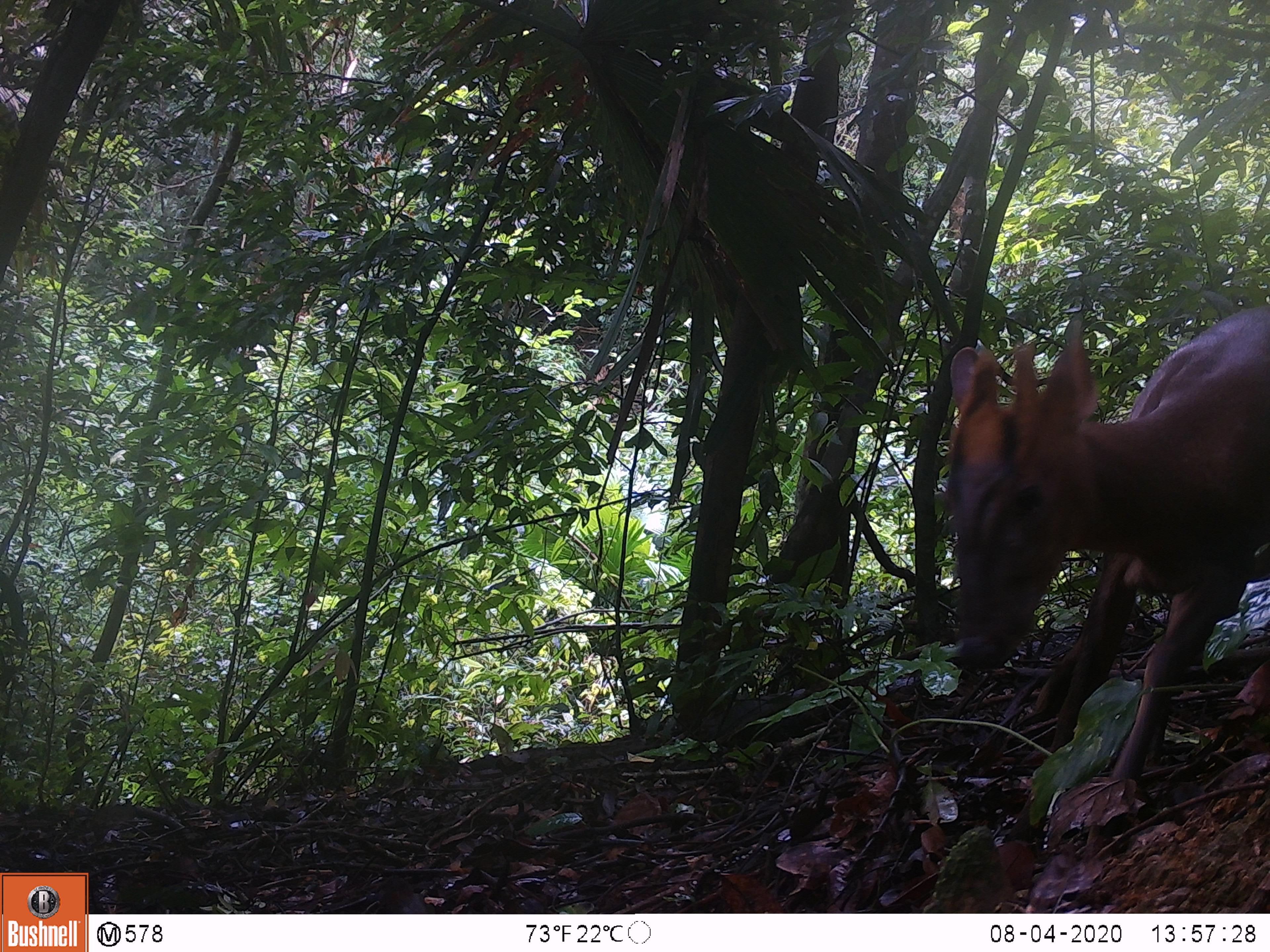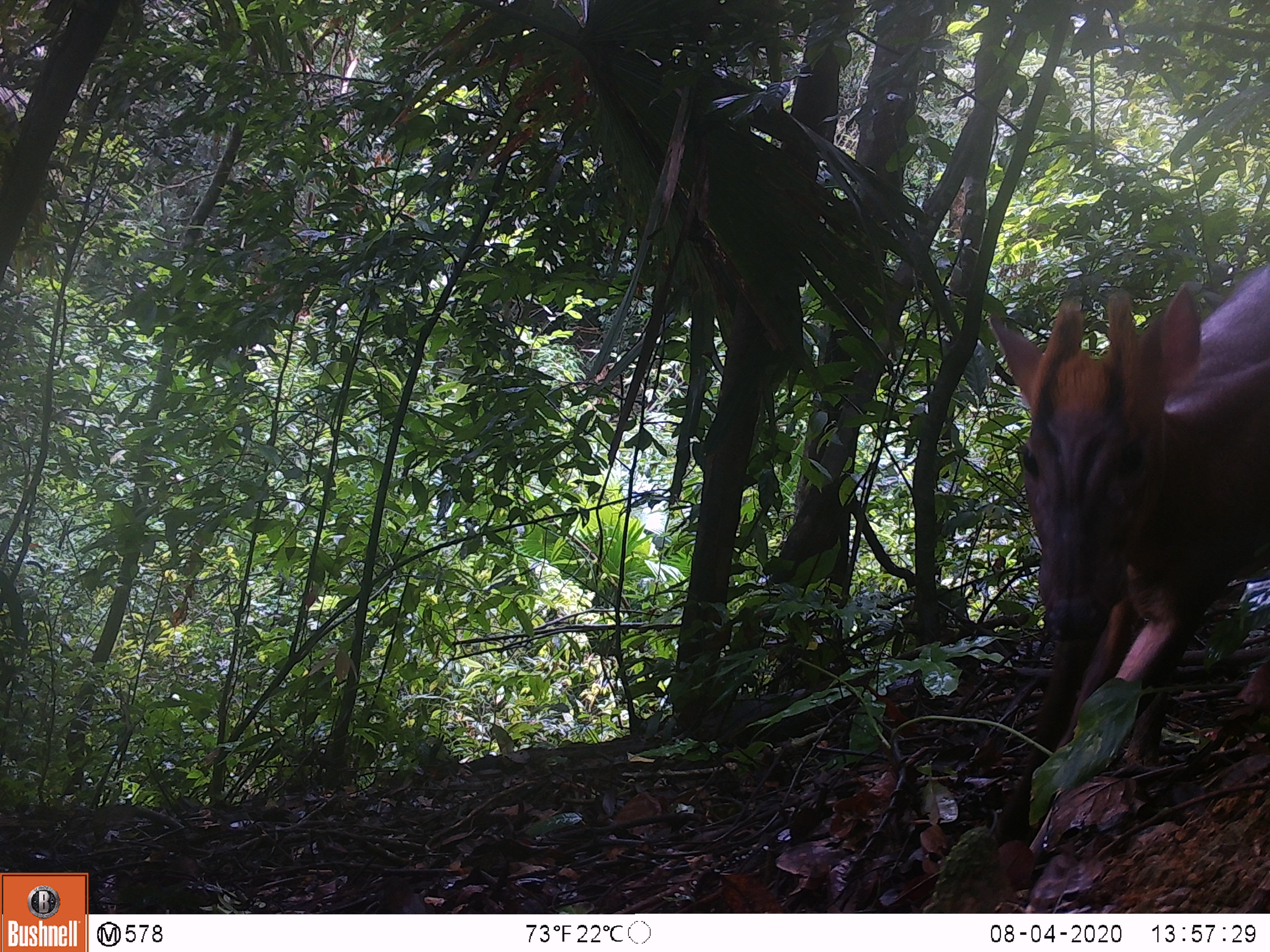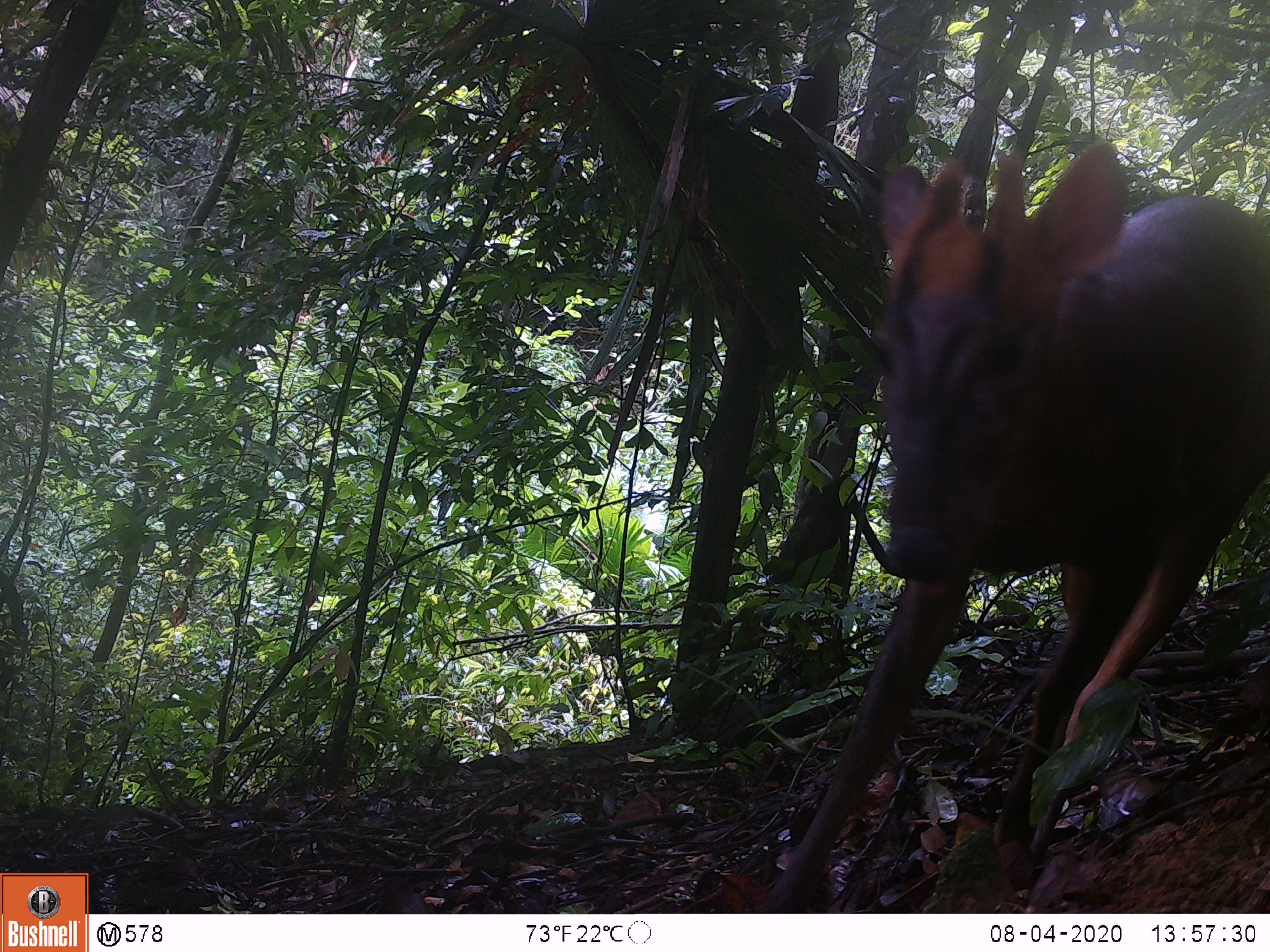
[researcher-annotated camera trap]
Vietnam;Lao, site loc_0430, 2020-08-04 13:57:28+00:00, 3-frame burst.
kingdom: Animalia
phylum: Chordata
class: Mammalia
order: Artiodactyla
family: Cervidae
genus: Muntiacus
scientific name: Muntiacus rooseveltorum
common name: roosevelt's muntjac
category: roosevelts muntjac group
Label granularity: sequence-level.